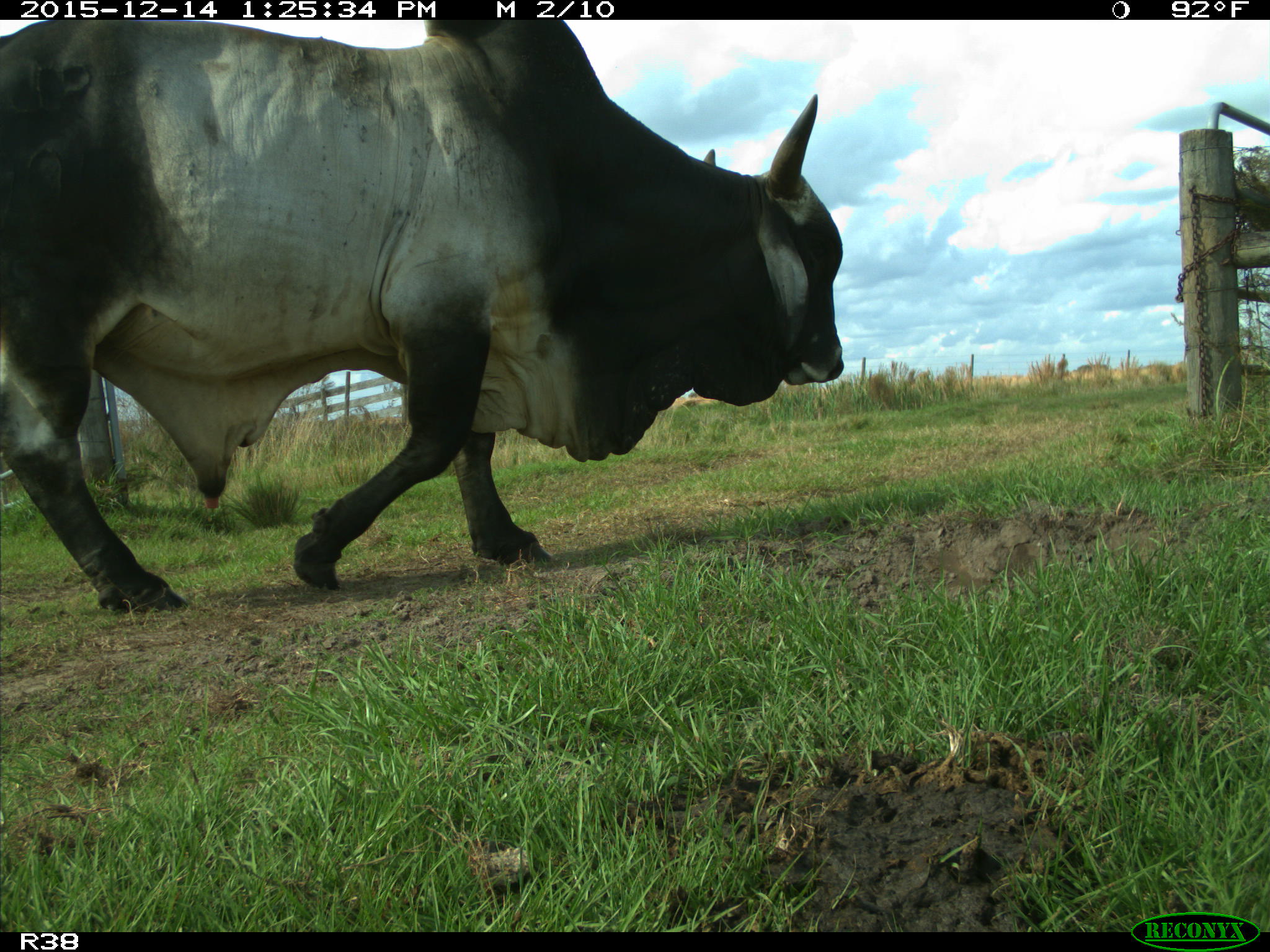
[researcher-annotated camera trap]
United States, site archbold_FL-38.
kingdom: Animalia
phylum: Chordata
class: Mammalia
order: Artiodactyla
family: Bovidae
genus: Bos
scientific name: Bos taurus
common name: domestic cow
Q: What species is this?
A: Bos taurus (domestic cow).